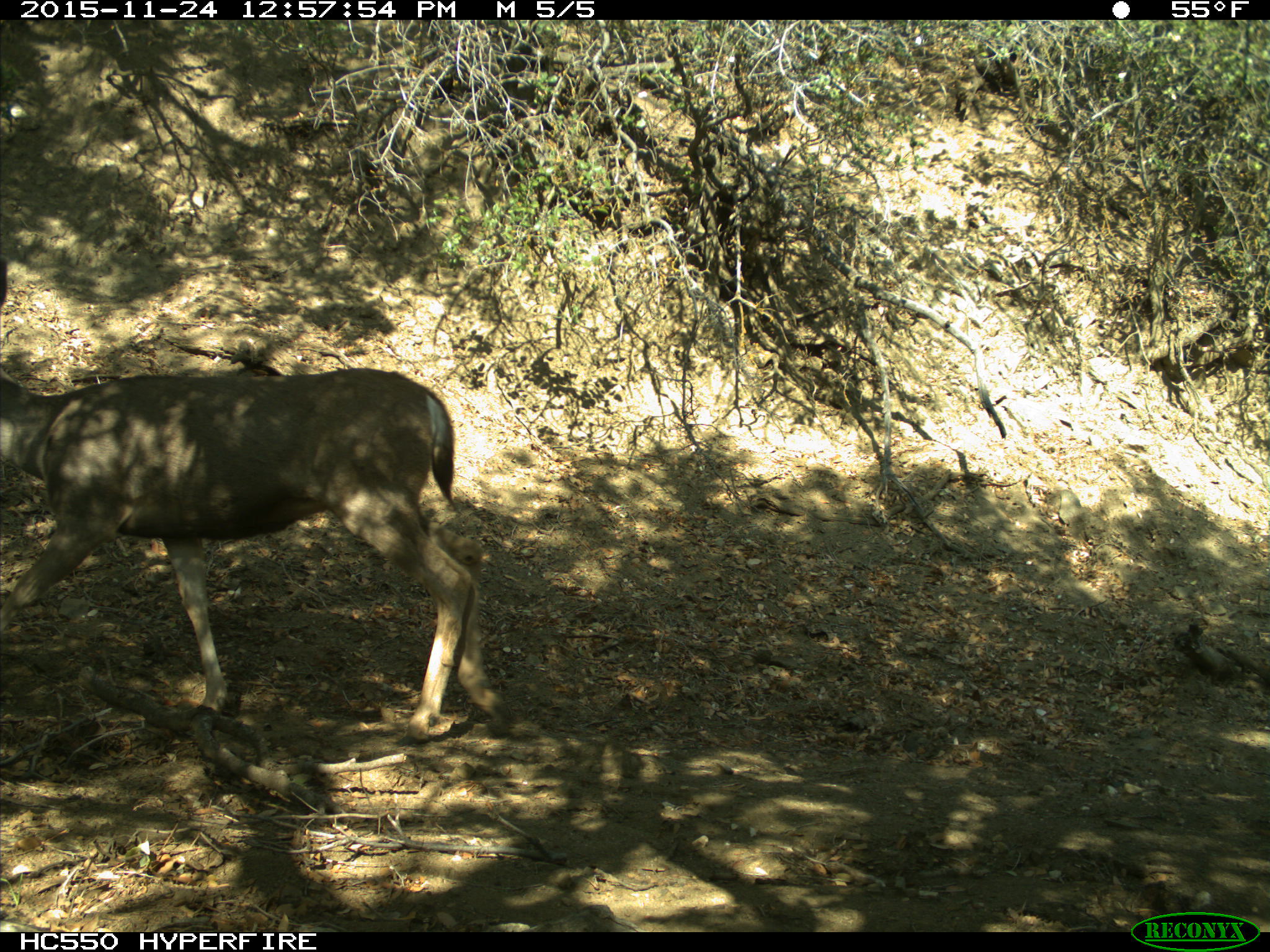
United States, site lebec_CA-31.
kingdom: Animalia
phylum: Chordata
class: Mammalia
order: Artiodactyla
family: Cervidae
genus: Odocoileus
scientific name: Odocoileus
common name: deer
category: unidentified deer